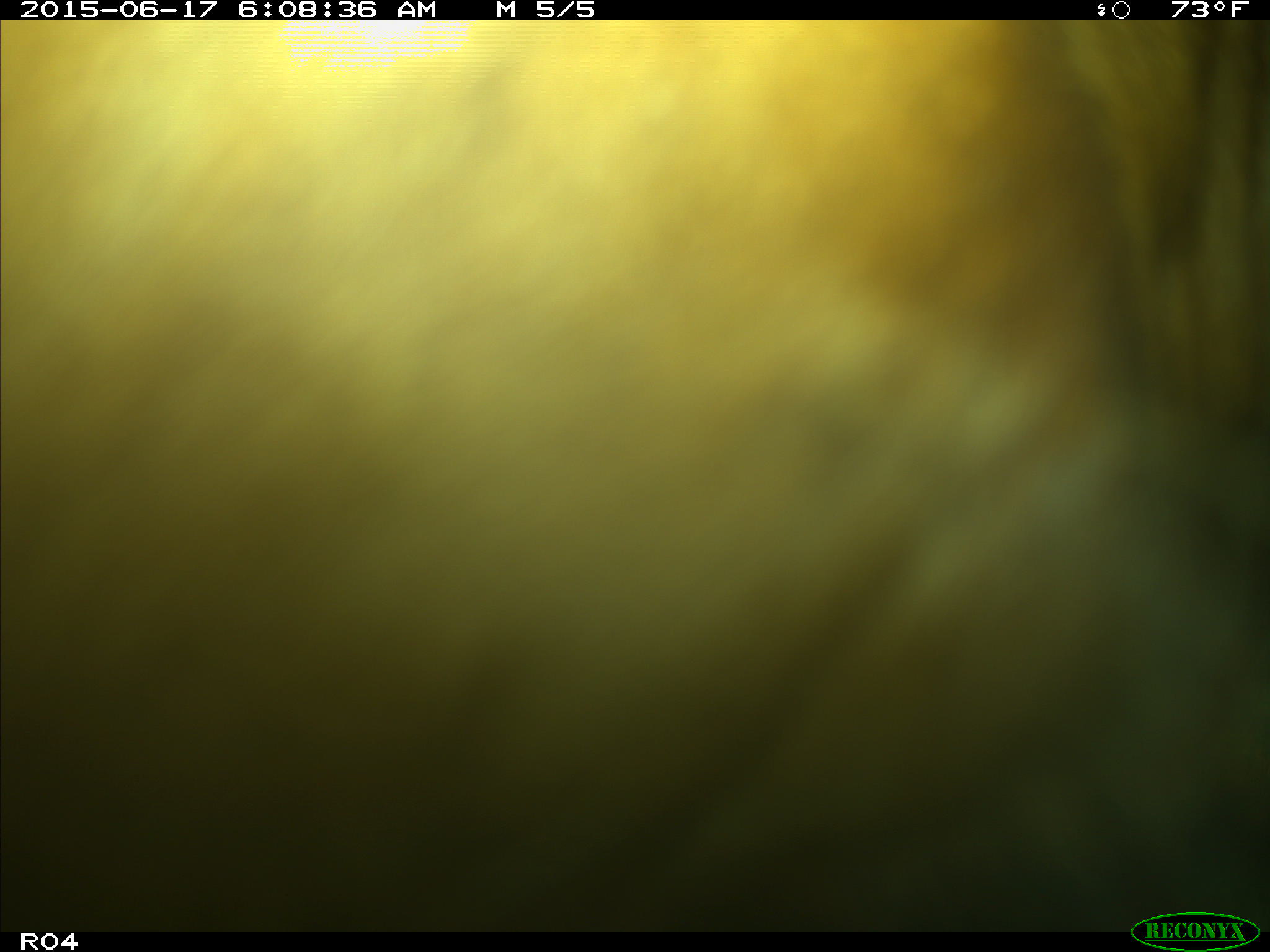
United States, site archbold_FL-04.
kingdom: Animalia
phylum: Chordata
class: Mammalia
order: Artiodactyla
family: Bovidae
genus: Bos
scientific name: Bos taurus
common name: domestic cow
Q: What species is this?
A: Bos taurus (domestic cow).